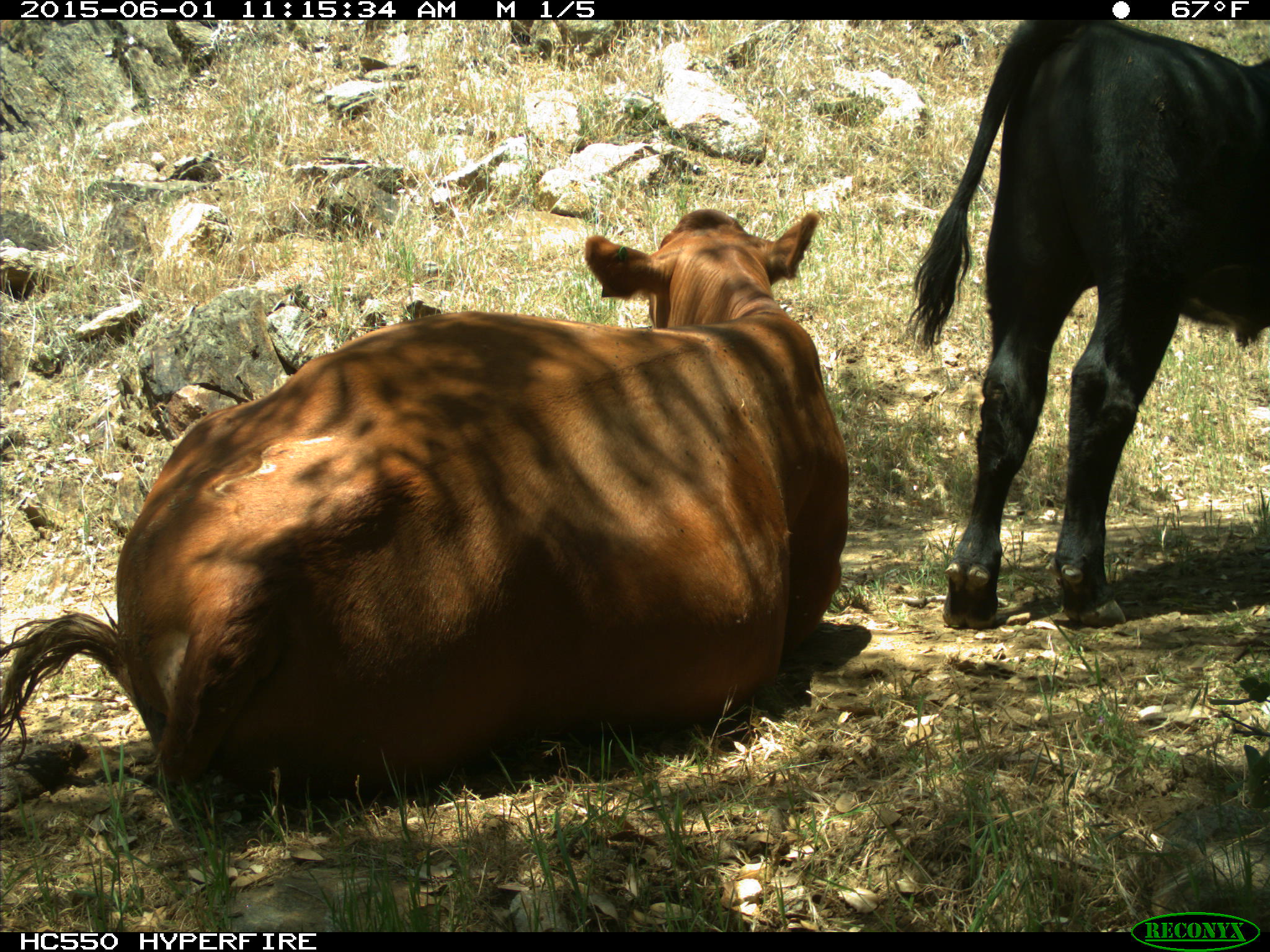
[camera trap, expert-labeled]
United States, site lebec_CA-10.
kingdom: Animalia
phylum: Chordata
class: Mammalia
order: Artiodactyla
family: Bovidae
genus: Bos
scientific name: Bos taurus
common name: domestic cow